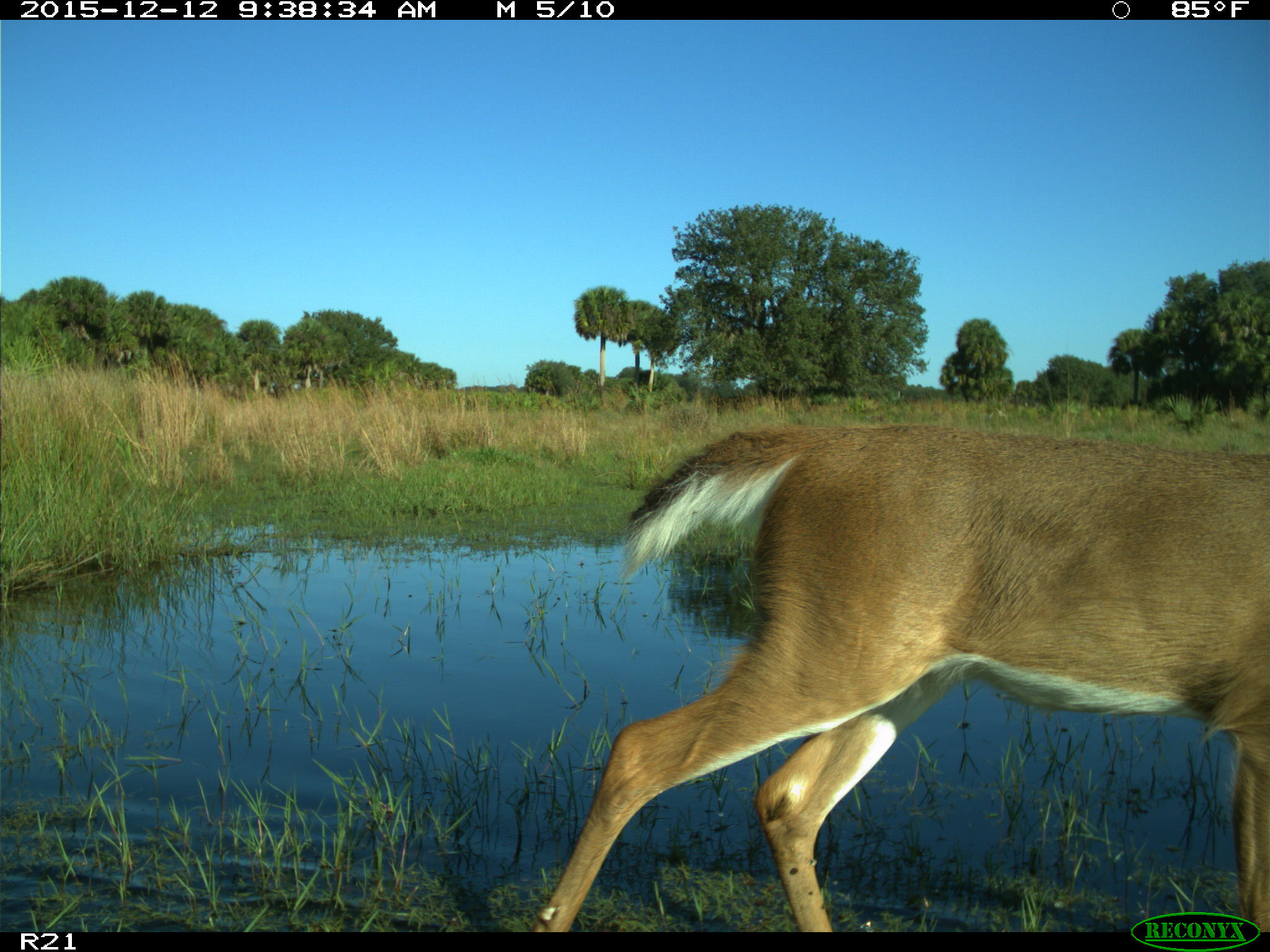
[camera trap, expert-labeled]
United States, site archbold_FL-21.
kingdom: Animalia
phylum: Chordata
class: Mammalia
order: Artiodactyla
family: Cervidae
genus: Odocoileus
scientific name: Odocoileus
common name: deer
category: unidentified deer